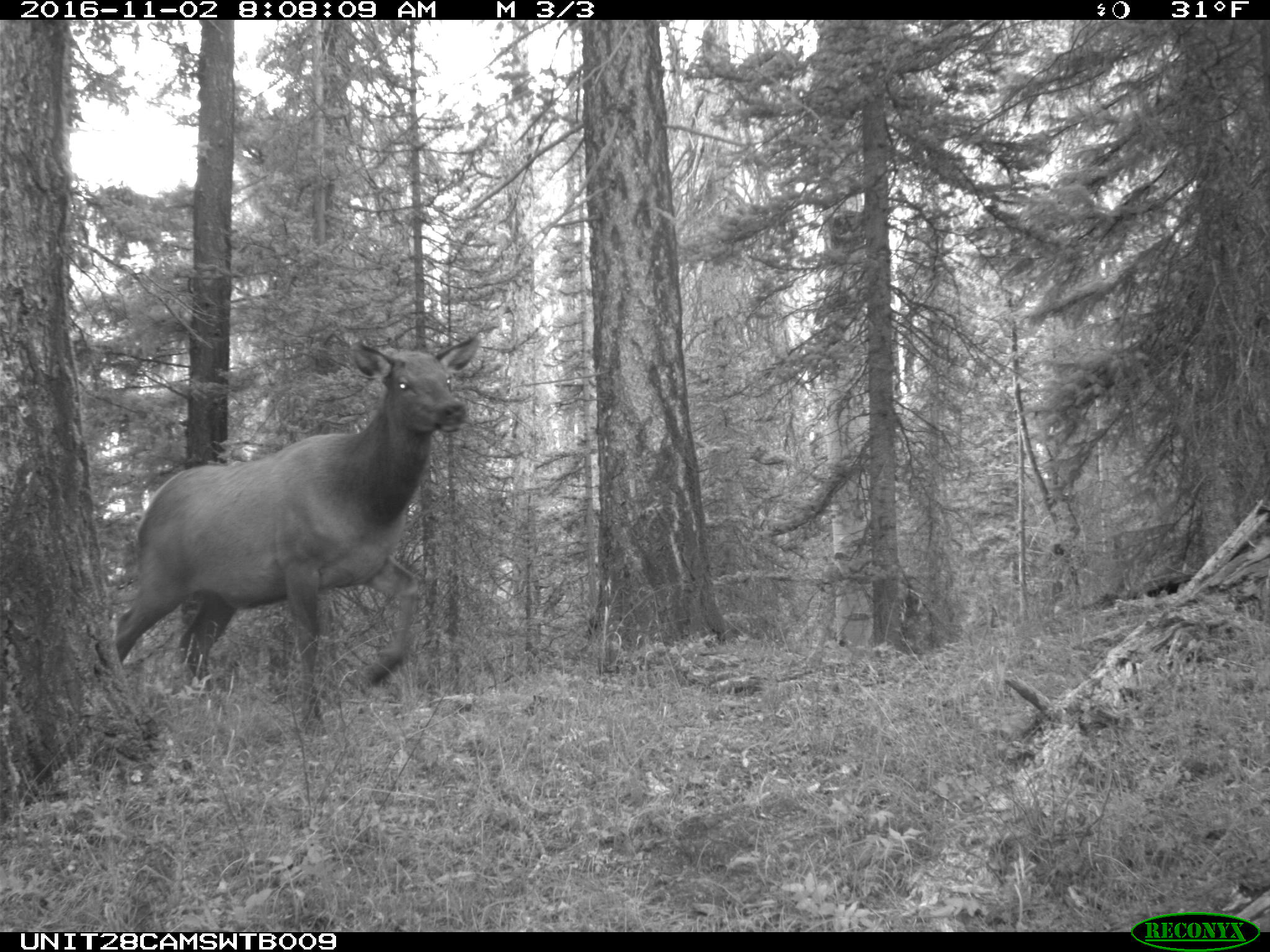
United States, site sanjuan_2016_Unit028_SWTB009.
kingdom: Animalia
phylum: Chordata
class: Mammalia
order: Artiodactyla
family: Cervidae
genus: Cervus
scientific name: Cervus elaphus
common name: red deer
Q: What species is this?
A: Cervus elaphus (red deer).